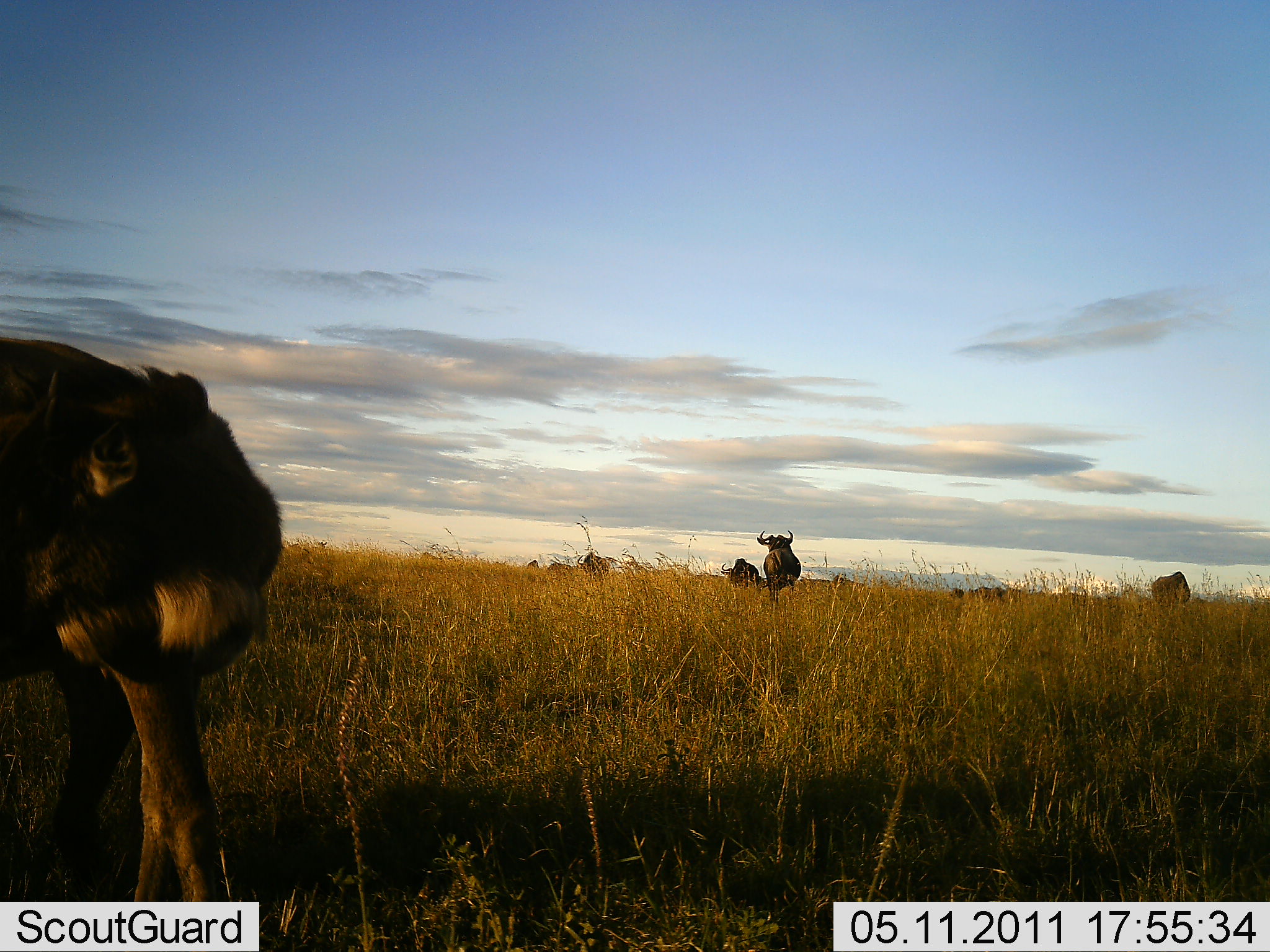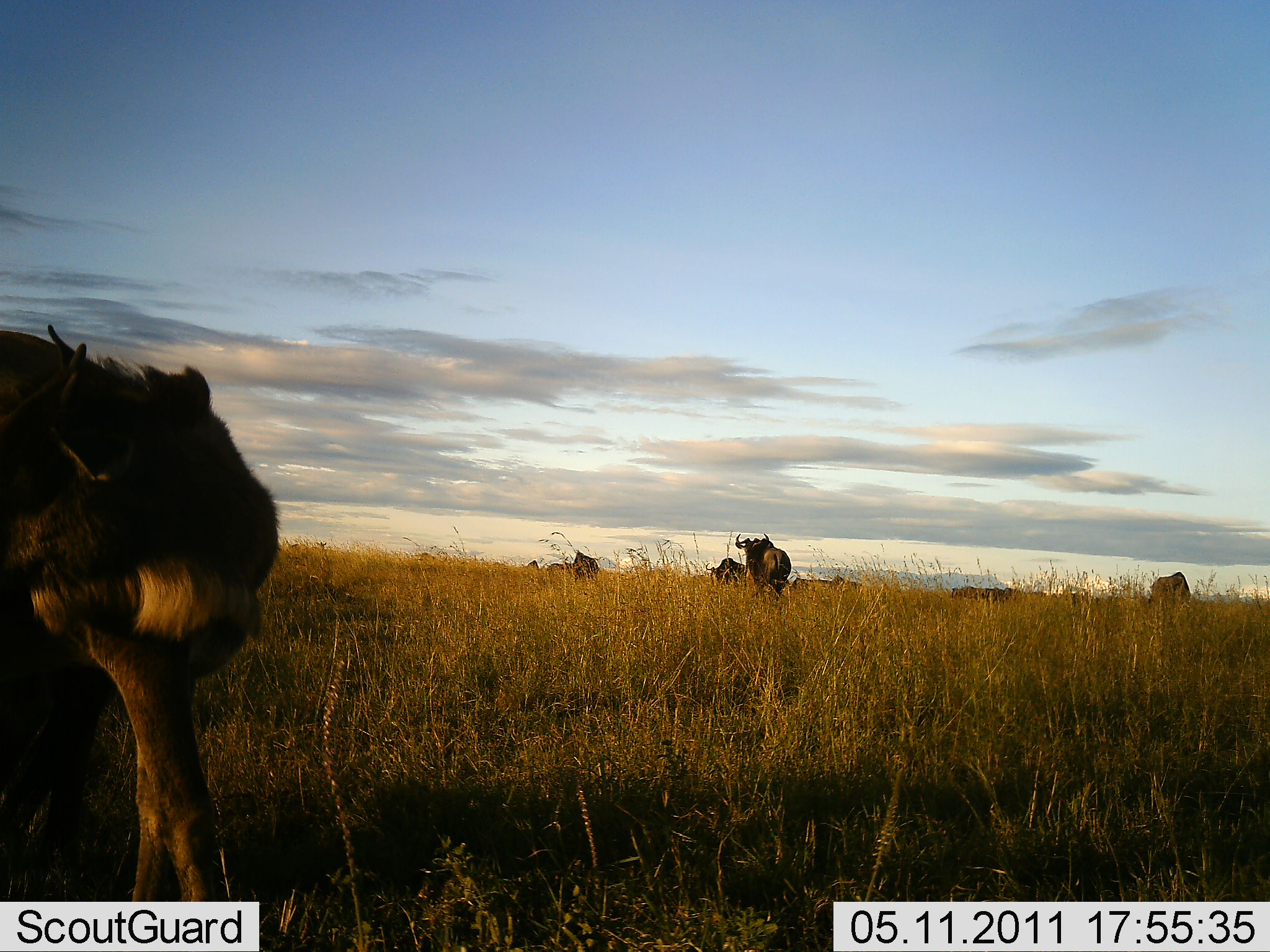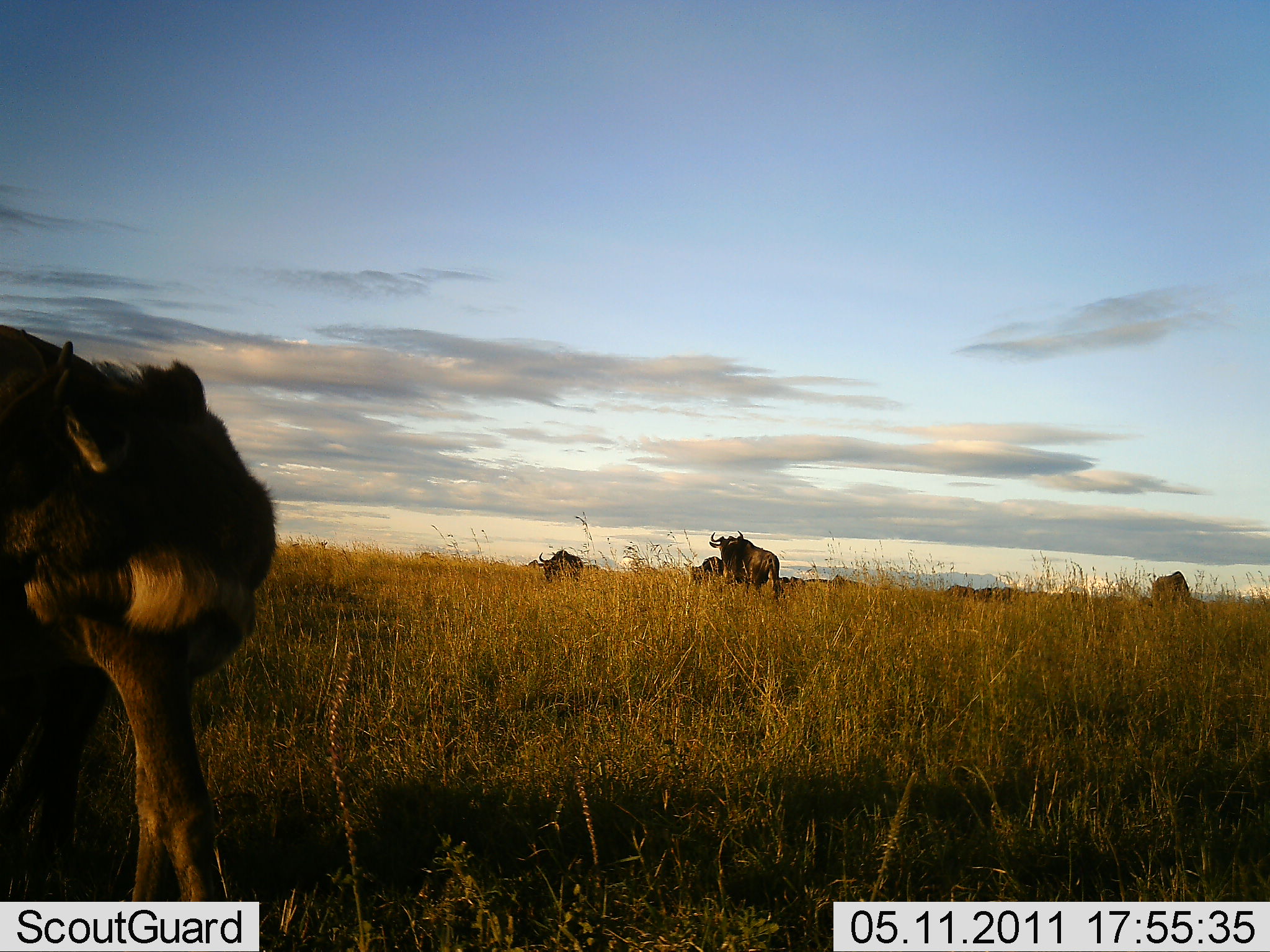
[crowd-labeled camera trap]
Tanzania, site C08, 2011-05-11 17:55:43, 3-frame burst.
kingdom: Animalia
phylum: Chordata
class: Mammalia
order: Artiodactyla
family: Bovidae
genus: Connochaetes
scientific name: Connochaetes taurinus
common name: blue wildebeest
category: wildebeest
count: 5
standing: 80%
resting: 20%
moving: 60%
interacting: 0%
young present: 0%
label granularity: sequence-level